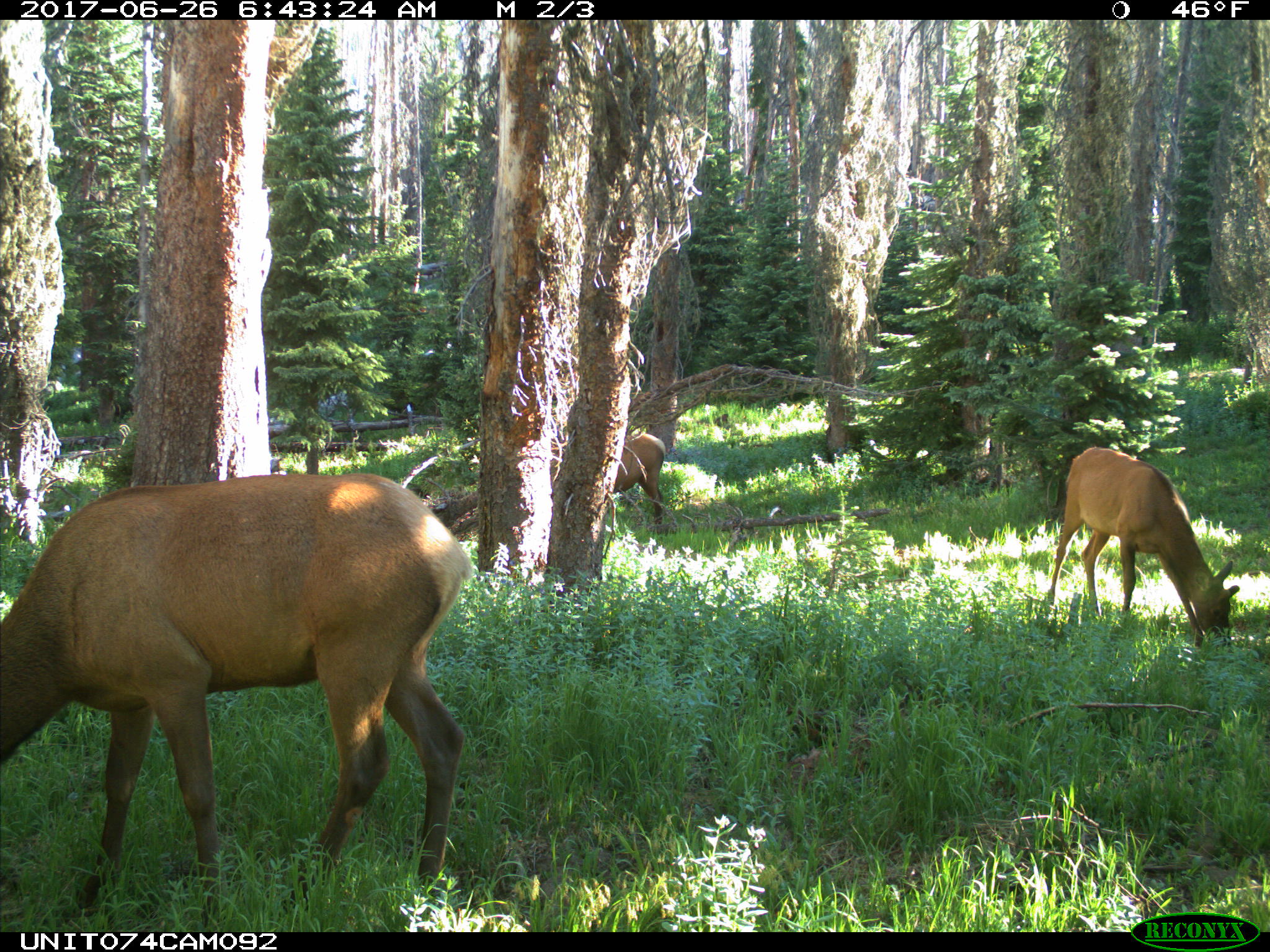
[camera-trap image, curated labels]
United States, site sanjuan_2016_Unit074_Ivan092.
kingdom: Animalia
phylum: Chordata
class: Mammalia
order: Artiodactyla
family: Cervidae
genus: Cervus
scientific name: Cervus elaphus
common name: red deer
Cervus elaphus (red deer).